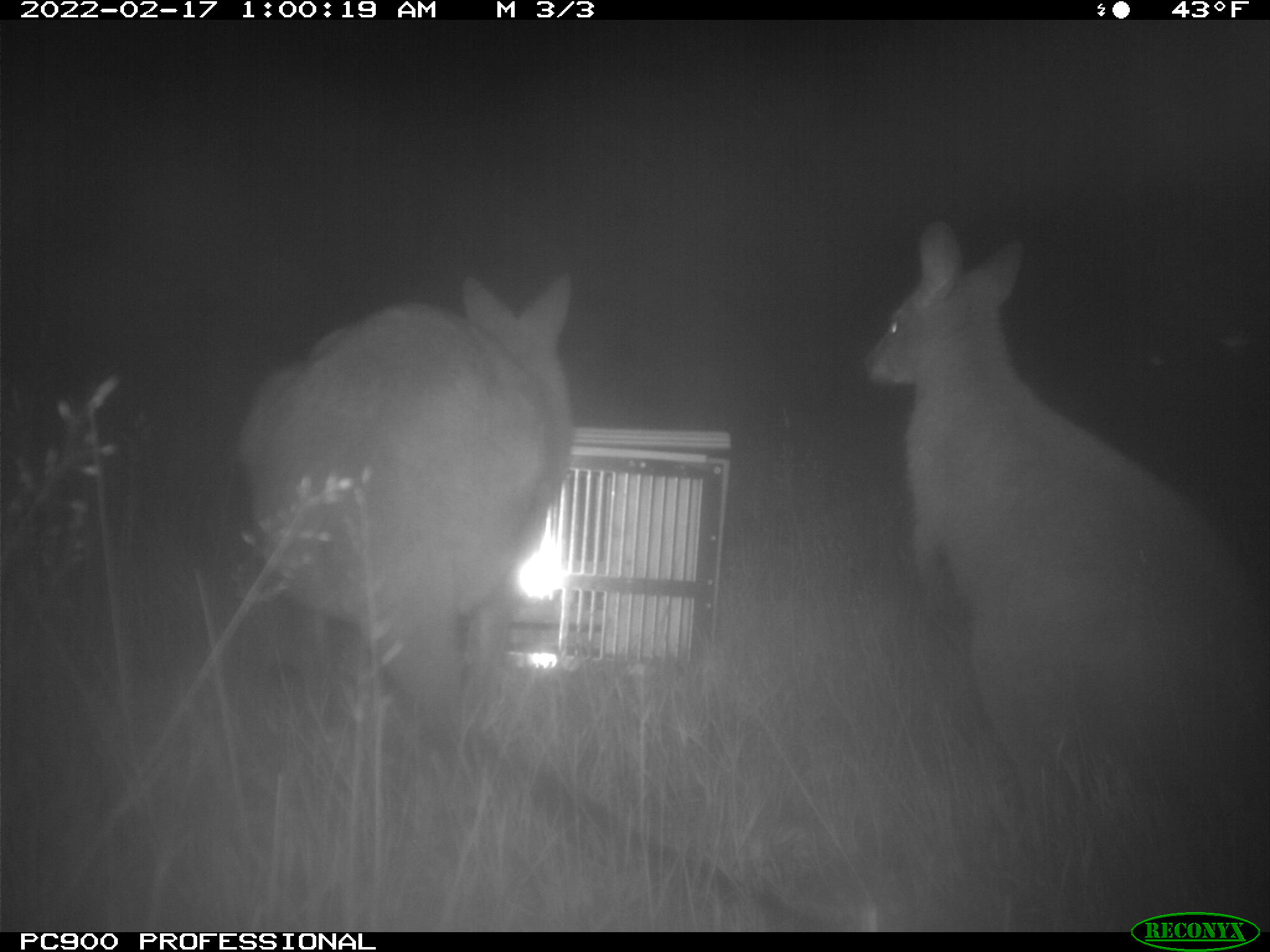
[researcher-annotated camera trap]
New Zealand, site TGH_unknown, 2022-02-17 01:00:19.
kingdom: Animalia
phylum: Chordata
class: Mammalia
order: Diprotodontia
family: Macropodidae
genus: Notamacropus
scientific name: Notamacropus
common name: wallaby